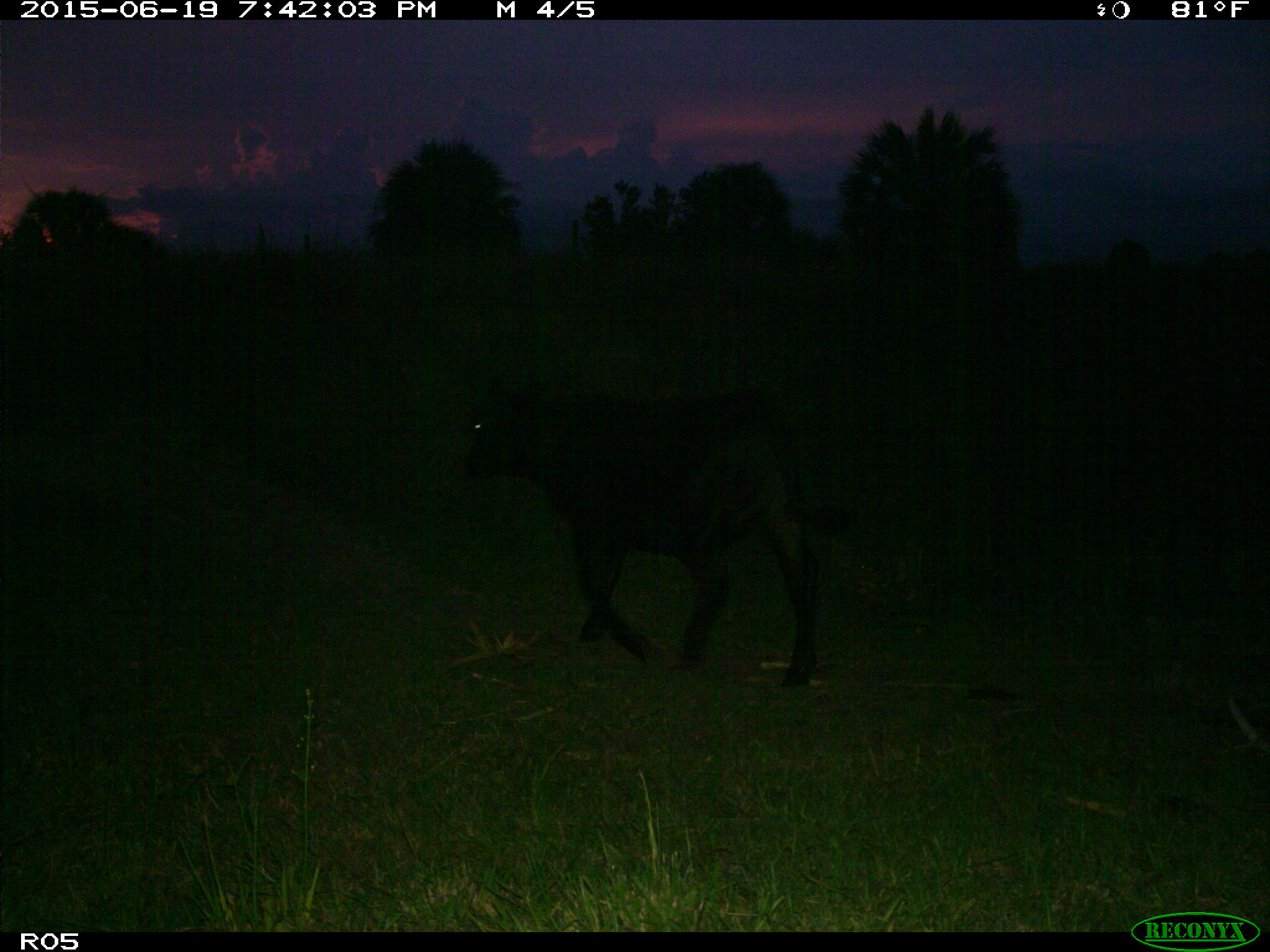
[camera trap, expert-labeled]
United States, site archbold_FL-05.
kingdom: Animalia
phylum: Chordata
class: Mammalia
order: Artiodactyla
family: Bovidae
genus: Bos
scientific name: Bos taurus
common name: domestic cow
Bos taurus (domestic cow).